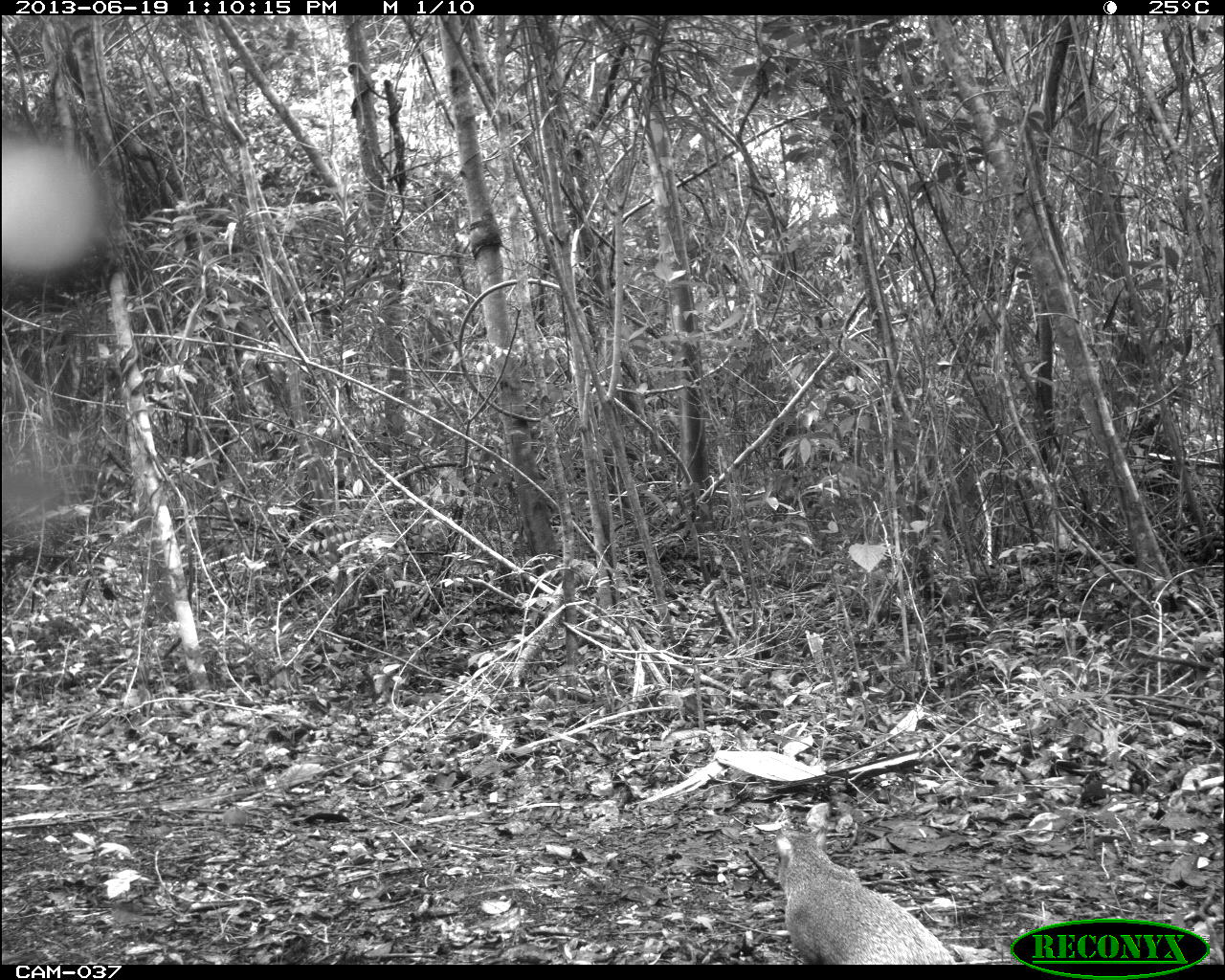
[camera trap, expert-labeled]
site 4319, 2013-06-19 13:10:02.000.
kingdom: Animalia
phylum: Chordata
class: Mammalia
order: Rodentia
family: Dasyproctidae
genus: Dasyprocta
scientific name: Dasyprocta punctata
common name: central american agouti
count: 1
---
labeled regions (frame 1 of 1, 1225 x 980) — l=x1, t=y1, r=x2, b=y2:
dasyprocta punctata: l=774, t=823, r=957, b=963